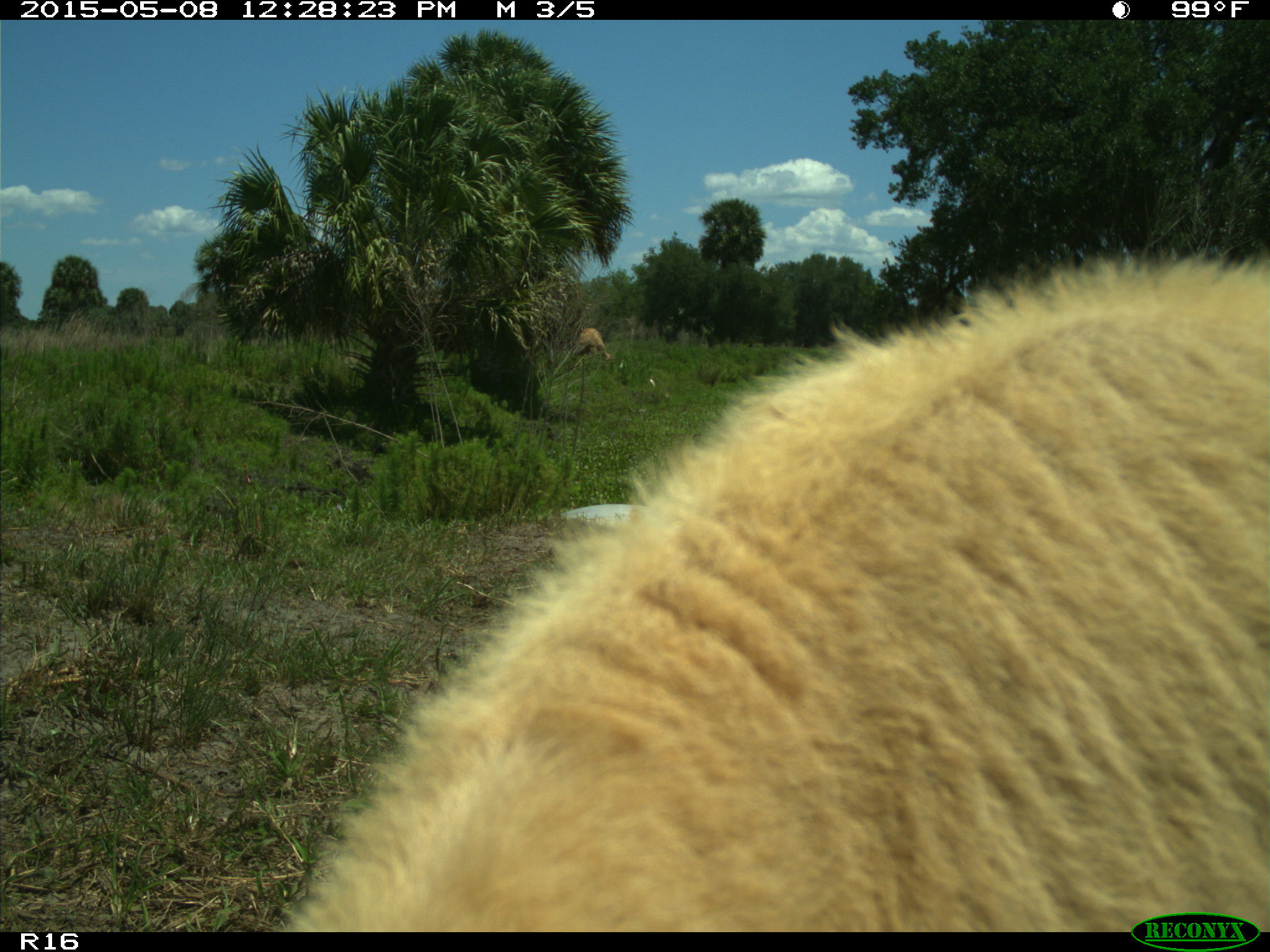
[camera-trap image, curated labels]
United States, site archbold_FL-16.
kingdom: Animalia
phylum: Chordata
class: Mammalia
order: Artiodactyla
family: Bovidae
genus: Bos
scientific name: Bos taurus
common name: domestic cow